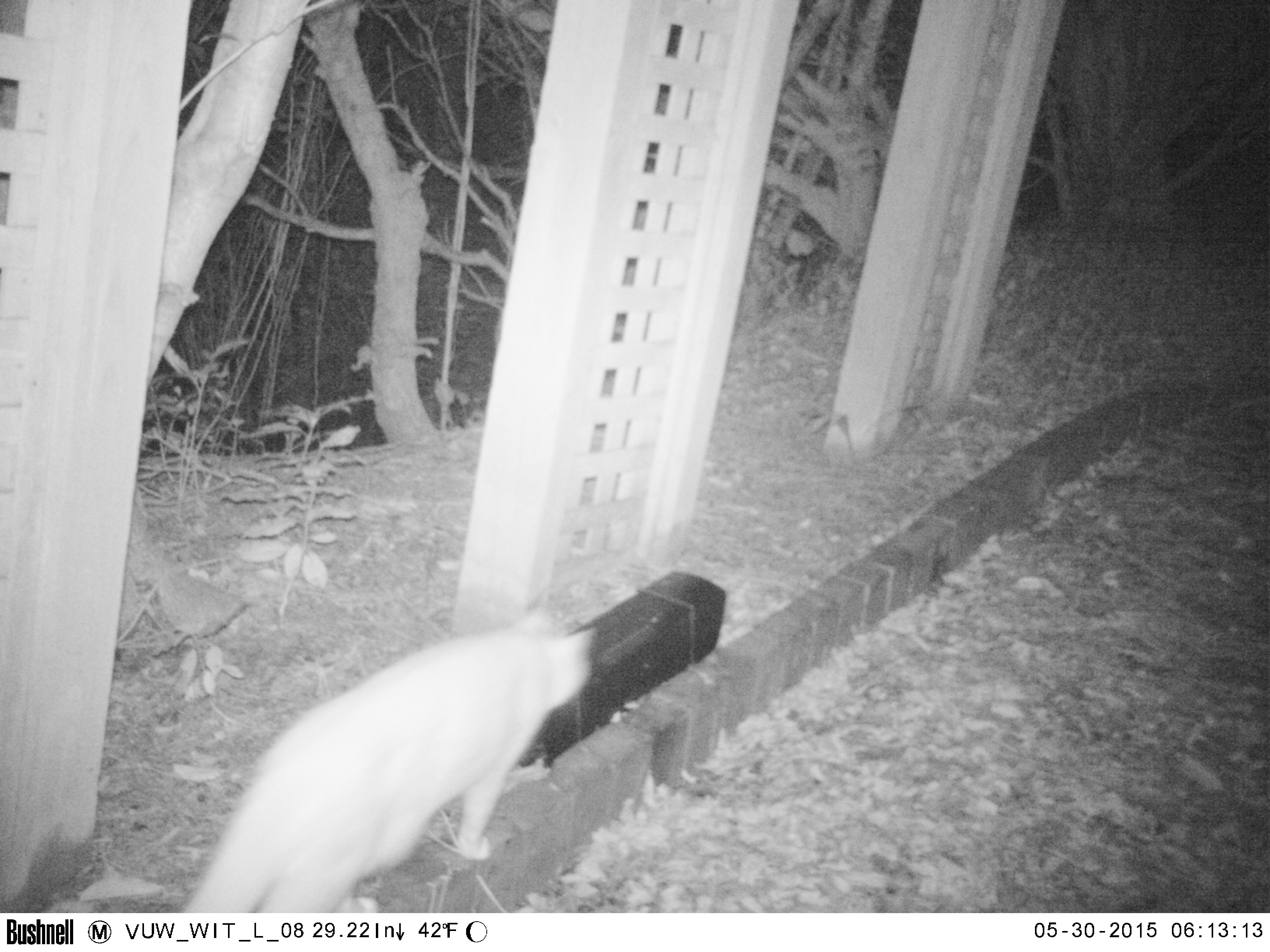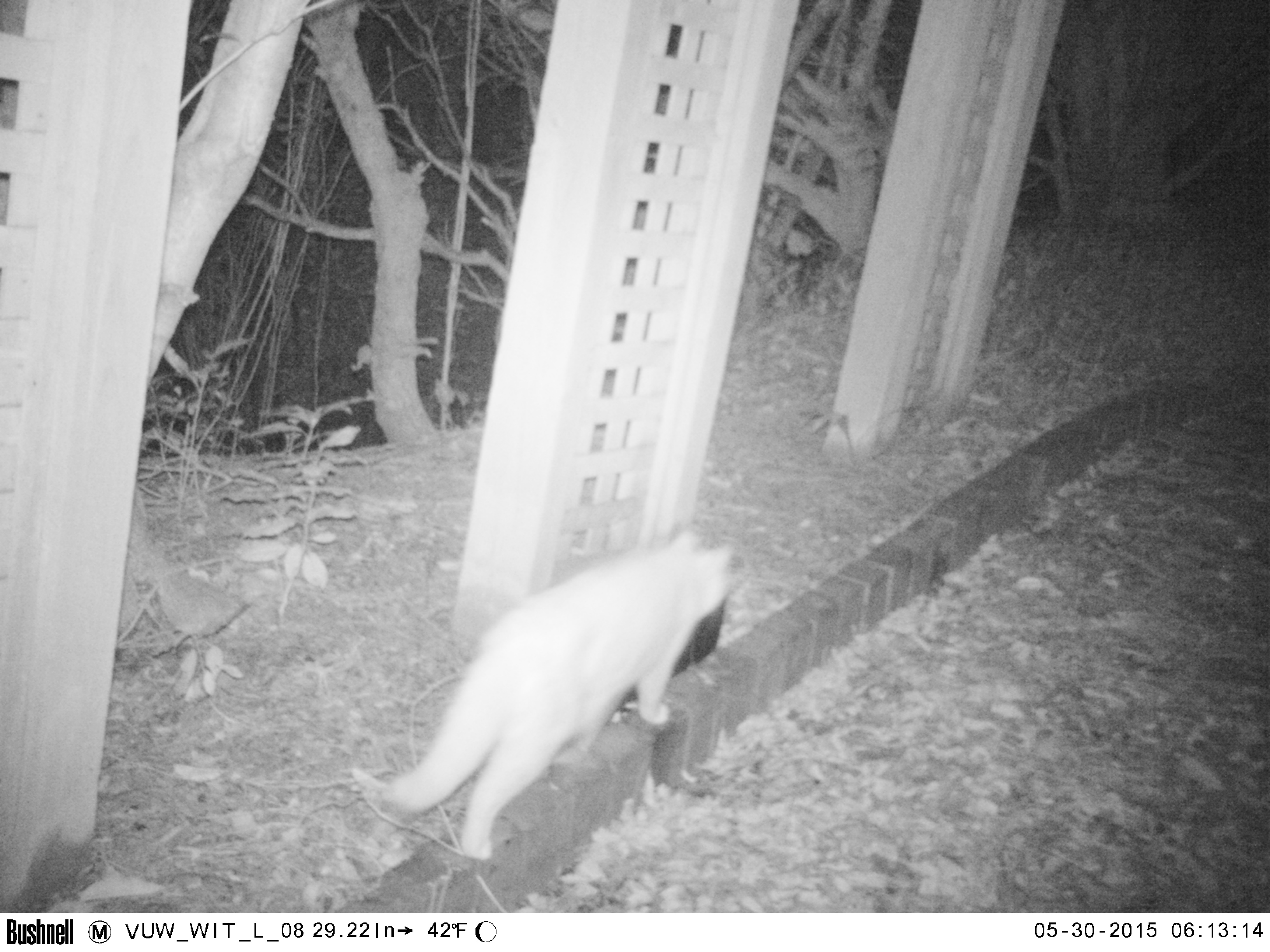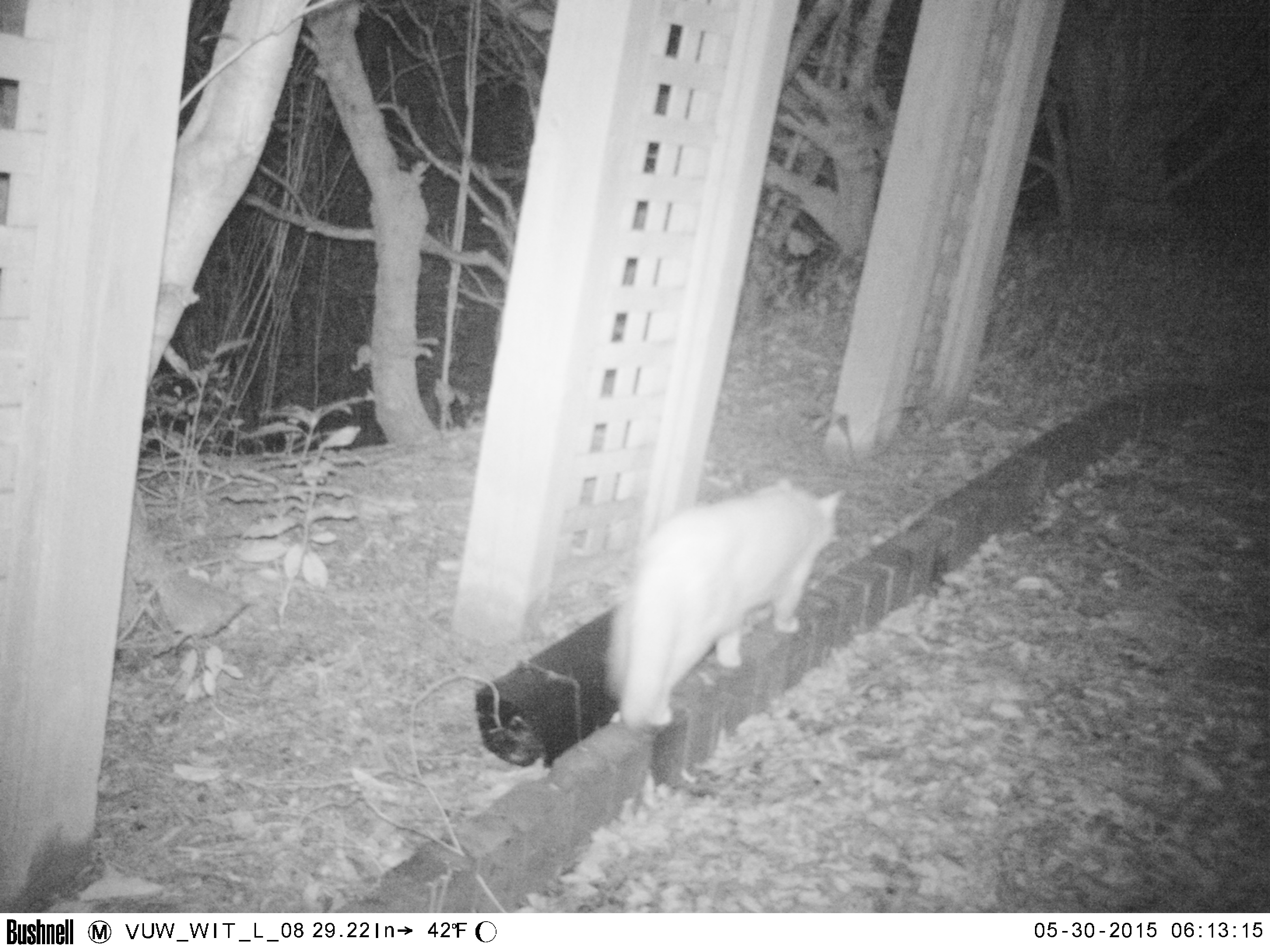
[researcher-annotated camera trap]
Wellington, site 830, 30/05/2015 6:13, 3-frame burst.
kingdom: Animalia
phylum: Chordata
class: Mammalia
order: Carnivora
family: Felidae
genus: Felis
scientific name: Felis catus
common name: cat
Cat (Felis catus).